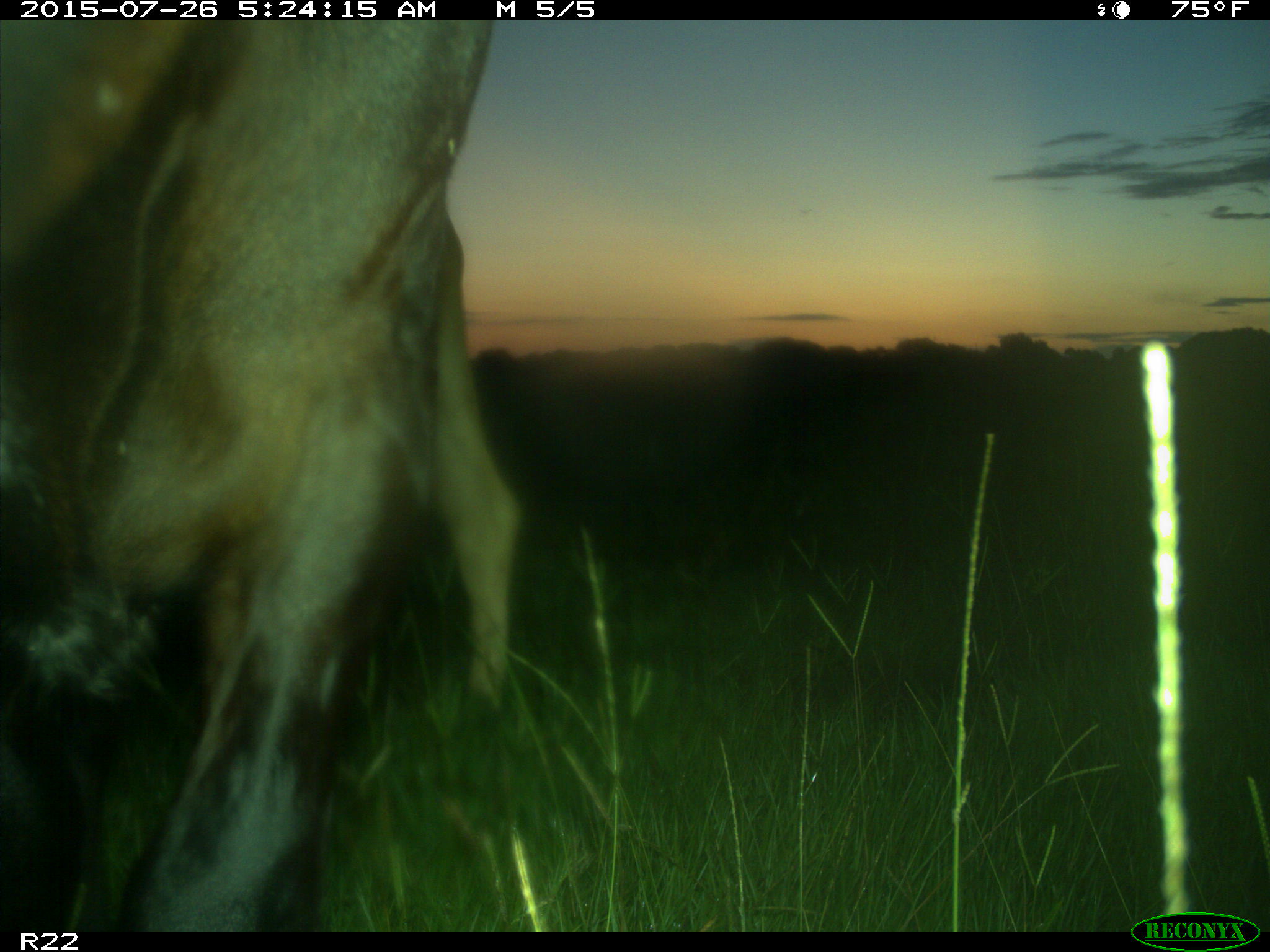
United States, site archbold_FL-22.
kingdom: Animalia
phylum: Chordata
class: Mammalia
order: Artiodactyla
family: Bovidae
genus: Bos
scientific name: Bos taurus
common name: domestic cow